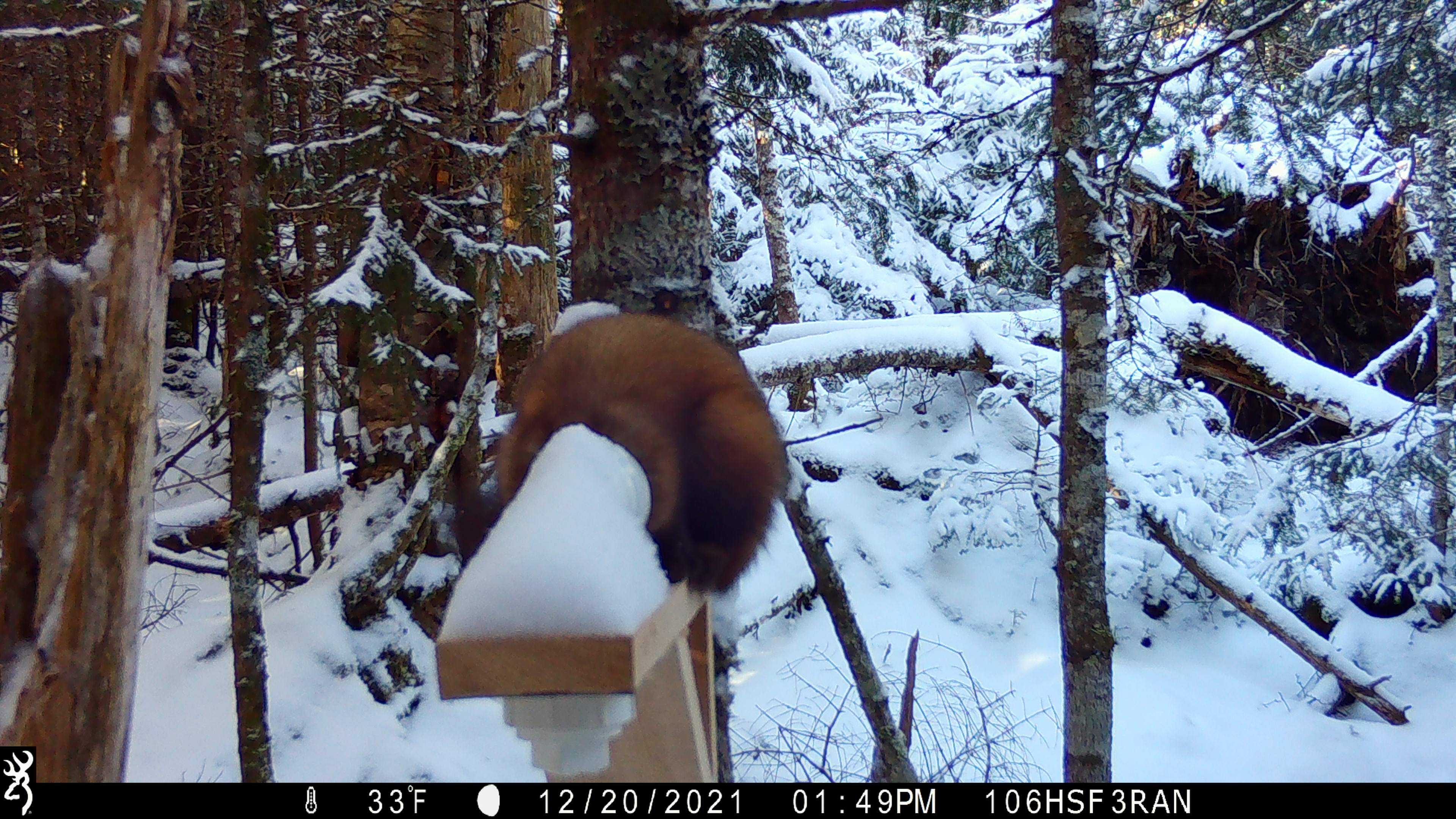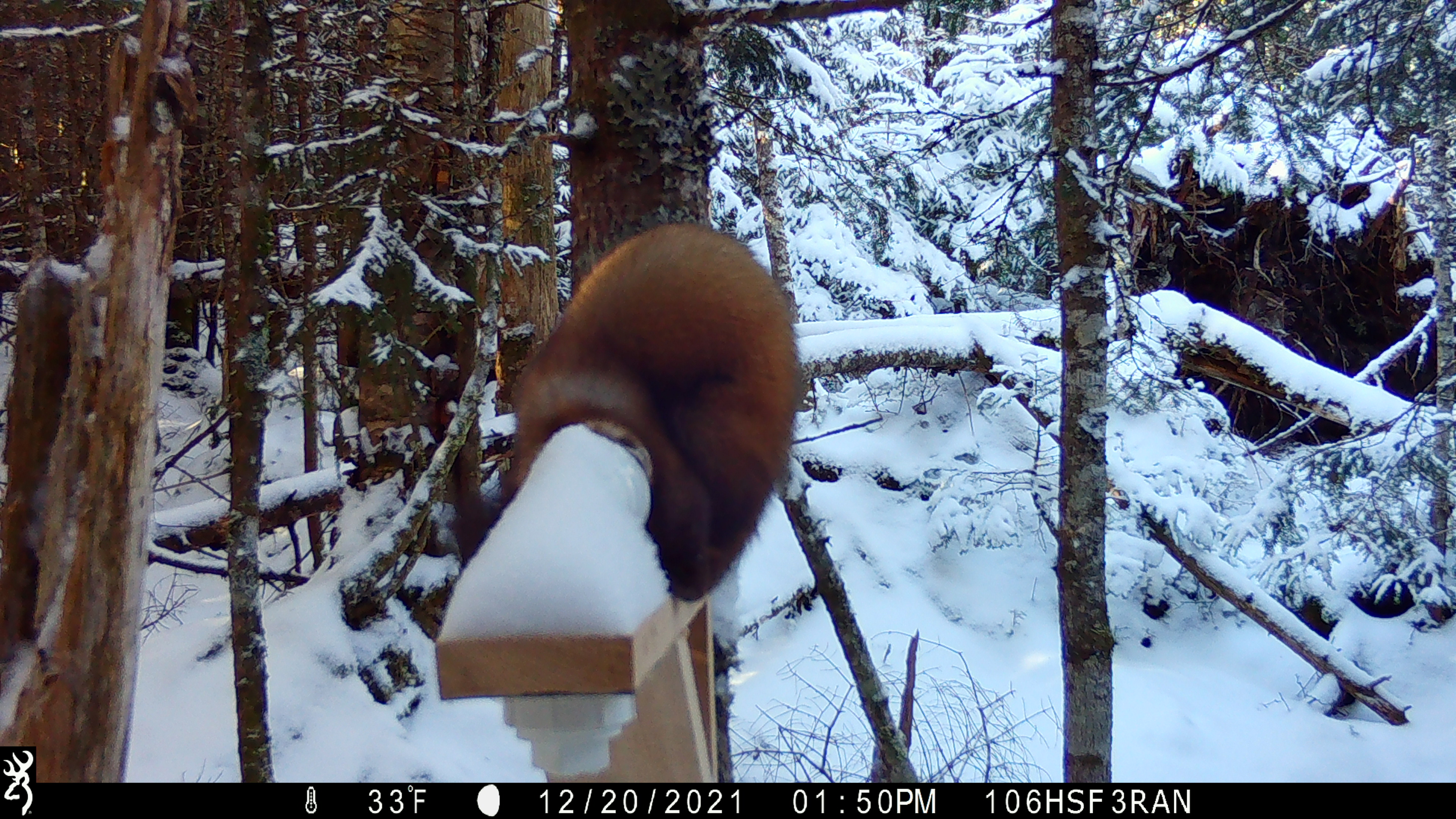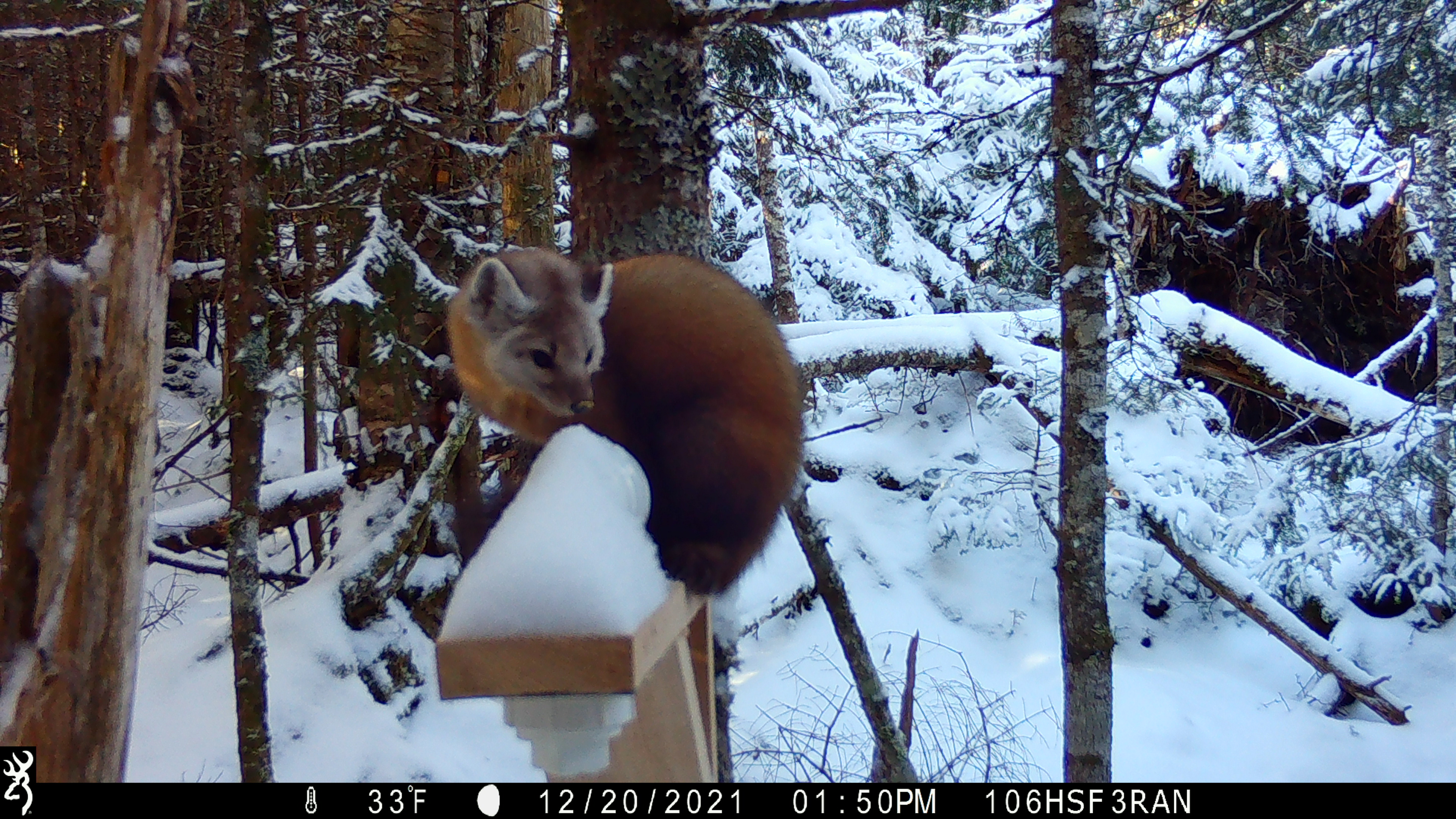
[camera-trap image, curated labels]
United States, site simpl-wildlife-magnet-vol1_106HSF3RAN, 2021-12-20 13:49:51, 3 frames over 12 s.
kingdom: Animalia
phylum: Chordata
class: Mammalia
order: Carnivora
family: Mustelidae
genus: Martes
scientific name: Martes americana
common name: american marten